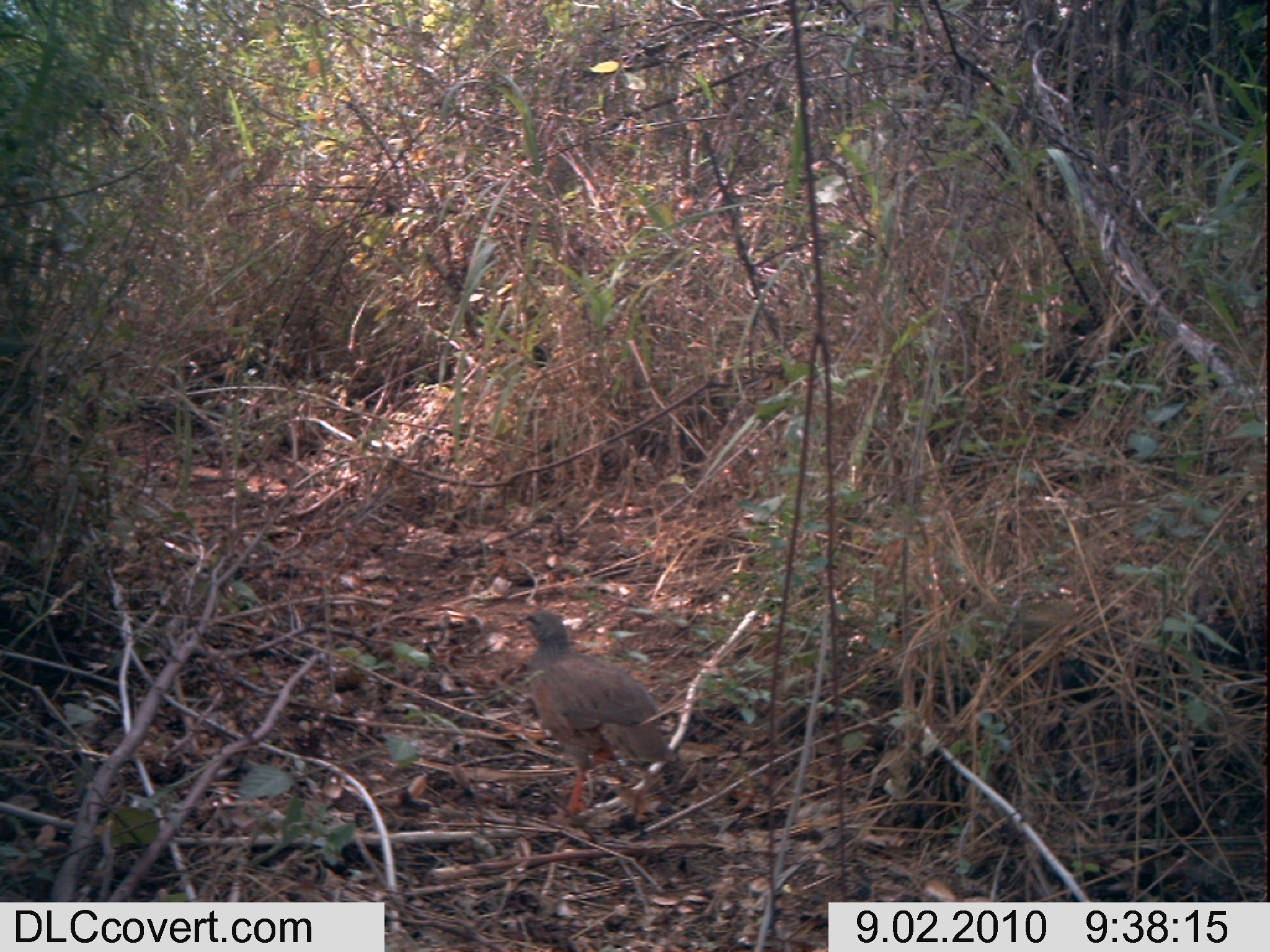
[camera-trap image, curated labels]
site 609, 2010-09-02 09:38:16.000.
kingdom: Animalia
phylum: Chordata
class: Aves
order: Galliformes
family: Phasianidae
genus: Pternistis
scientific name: Pternistis hildebrandti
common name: hildebrandt's francolin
Pternistis hildebrandti (hildebrandt's francolin), count 1.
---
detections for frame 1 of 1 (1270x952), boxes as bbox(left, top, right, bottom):
pternistis hildebrandti: bbox(517, 609, 678, 823)